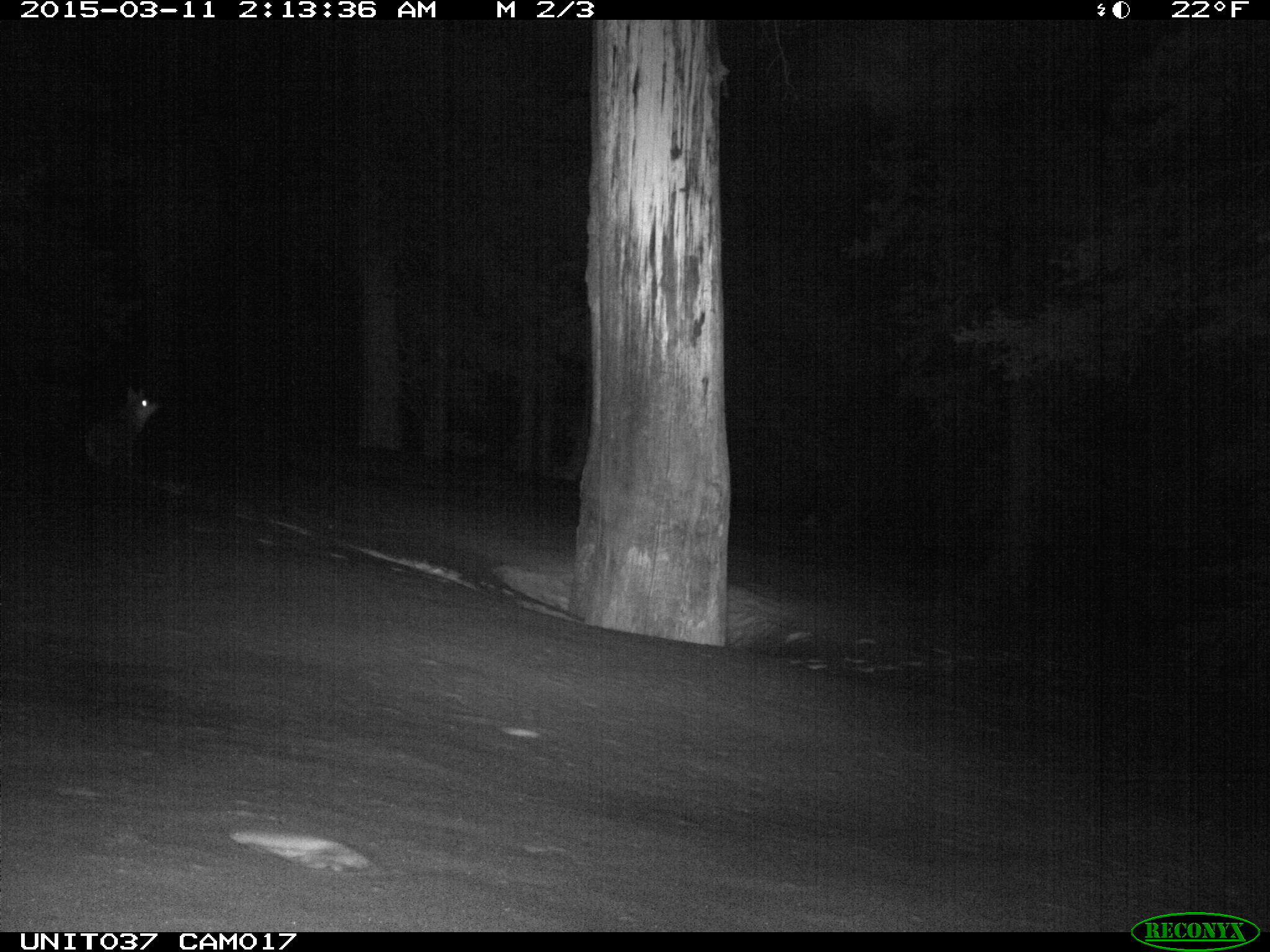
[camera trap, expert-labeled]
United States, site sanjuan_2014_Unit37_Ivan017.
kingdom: Animalia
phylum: Chordata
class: Mammalia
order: Carnivora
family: Canidae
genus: Canis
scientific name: Canis latrans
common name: coyote